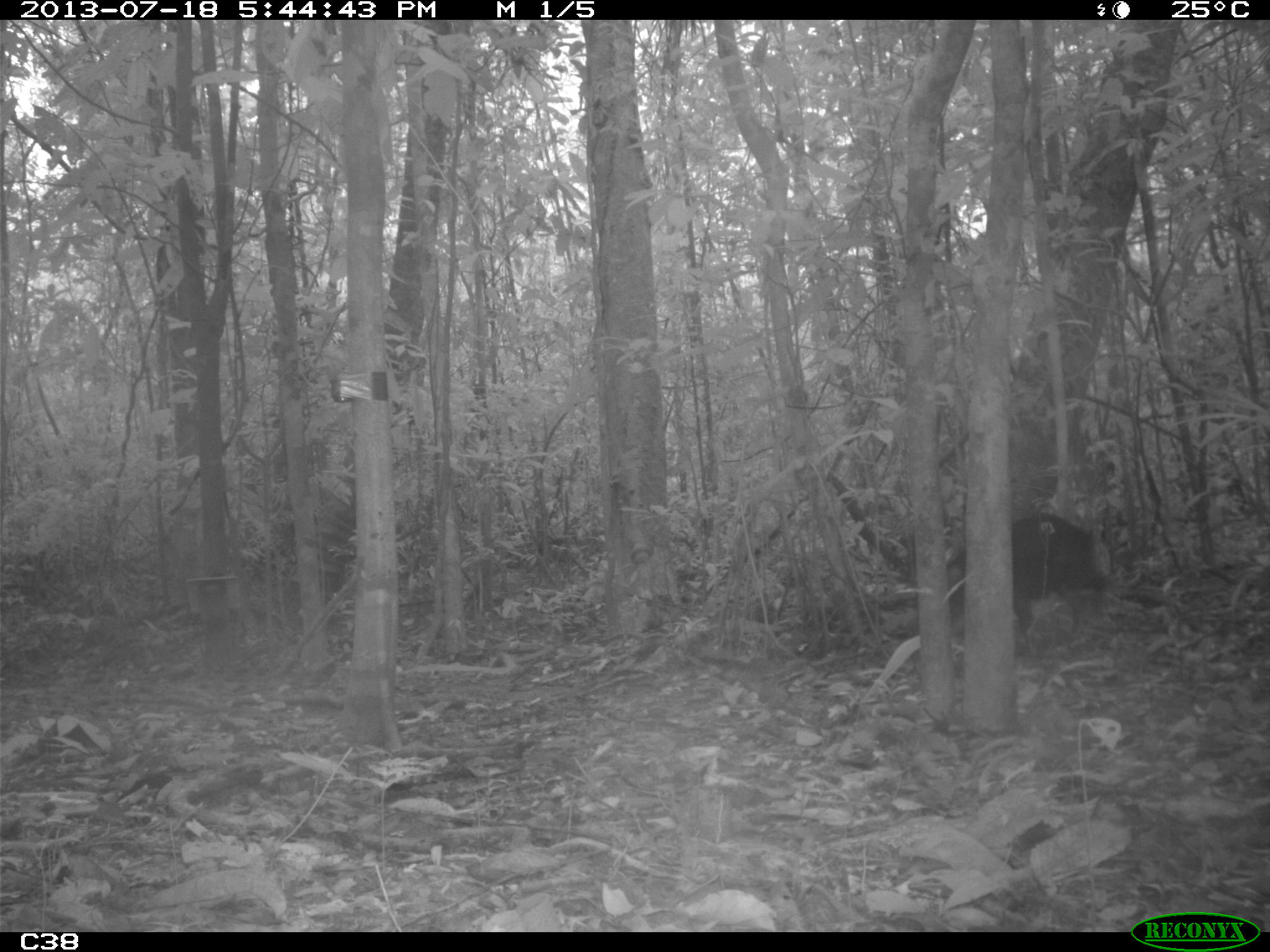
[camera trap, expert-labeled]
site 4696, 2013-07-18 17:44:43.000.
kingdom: Animalia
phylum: Chordata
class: Mammalia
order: Artiodactyla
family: Tayassuidae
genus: Tayassu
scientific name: Tayassu pecari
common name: white-lipped peccary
Tayassu pecari (white-lipped peccary), count 3, age adult, sex male.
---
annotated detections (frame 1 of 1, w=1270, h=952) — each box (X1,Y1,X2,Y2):
tayassu pecari: (827,467,1106,632)